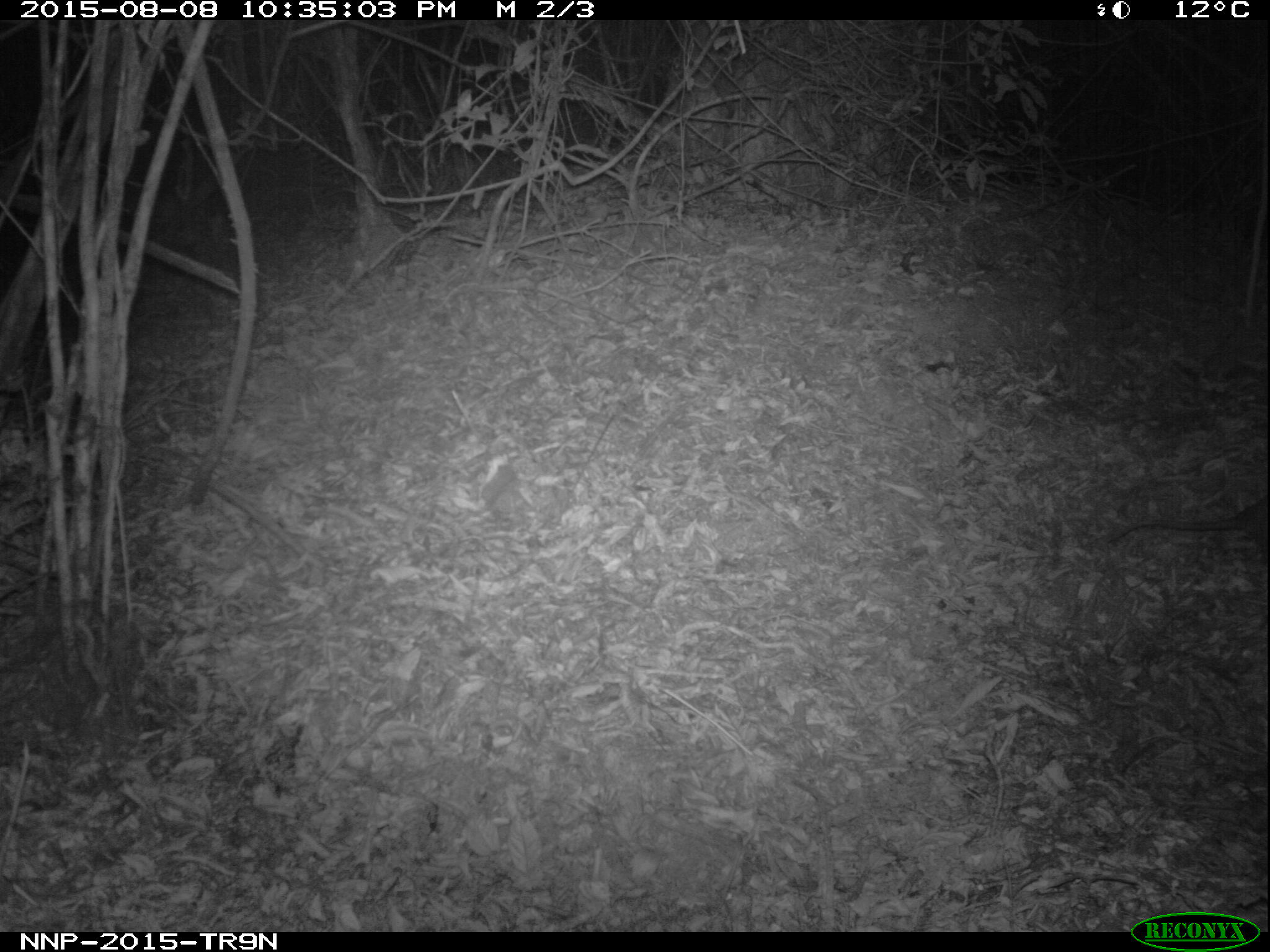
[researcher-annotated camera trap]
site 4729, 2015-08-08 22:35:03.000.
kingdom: Animalia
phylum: Chordata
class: Mammalia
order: Rodentia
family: Nesomyidae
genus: Cricetomys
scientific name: Cricetomys gambianus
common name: african giant pouched rat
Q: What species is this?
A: Cricetomys gambianus (african giant pouched rat).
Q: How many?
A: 1.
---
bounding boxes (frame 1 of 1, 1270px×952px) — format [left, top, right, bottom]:
cricetomys gambianus: [1107, 495, 1270, 563]